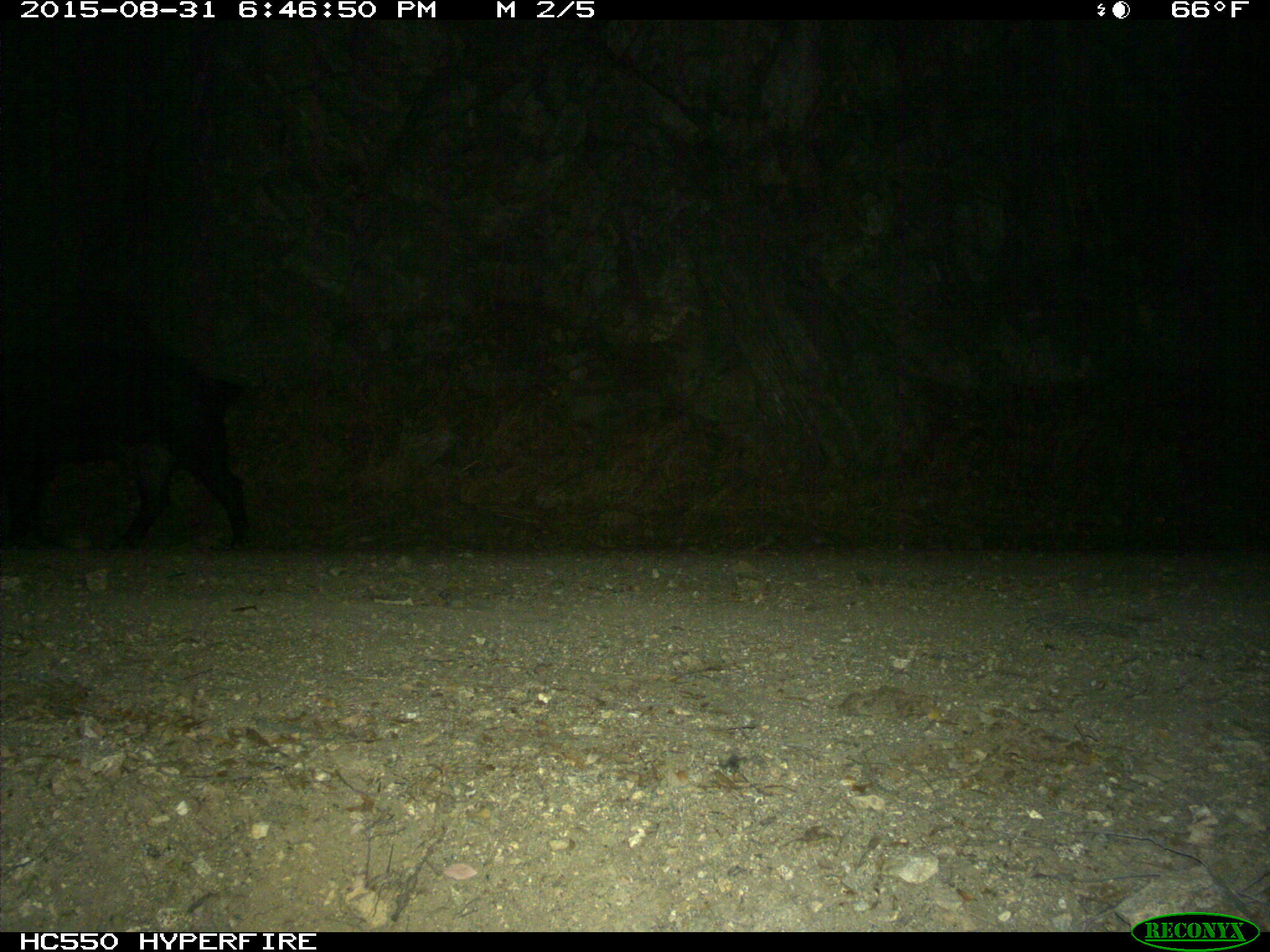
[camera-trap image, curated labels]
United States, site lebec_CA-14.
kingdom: Animalia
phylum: Chordata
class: Mammalia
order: Artiodactyla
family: Suidae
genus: Sus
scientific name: Sus scrofa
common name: wild boar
Sus scrofa (wild boar).